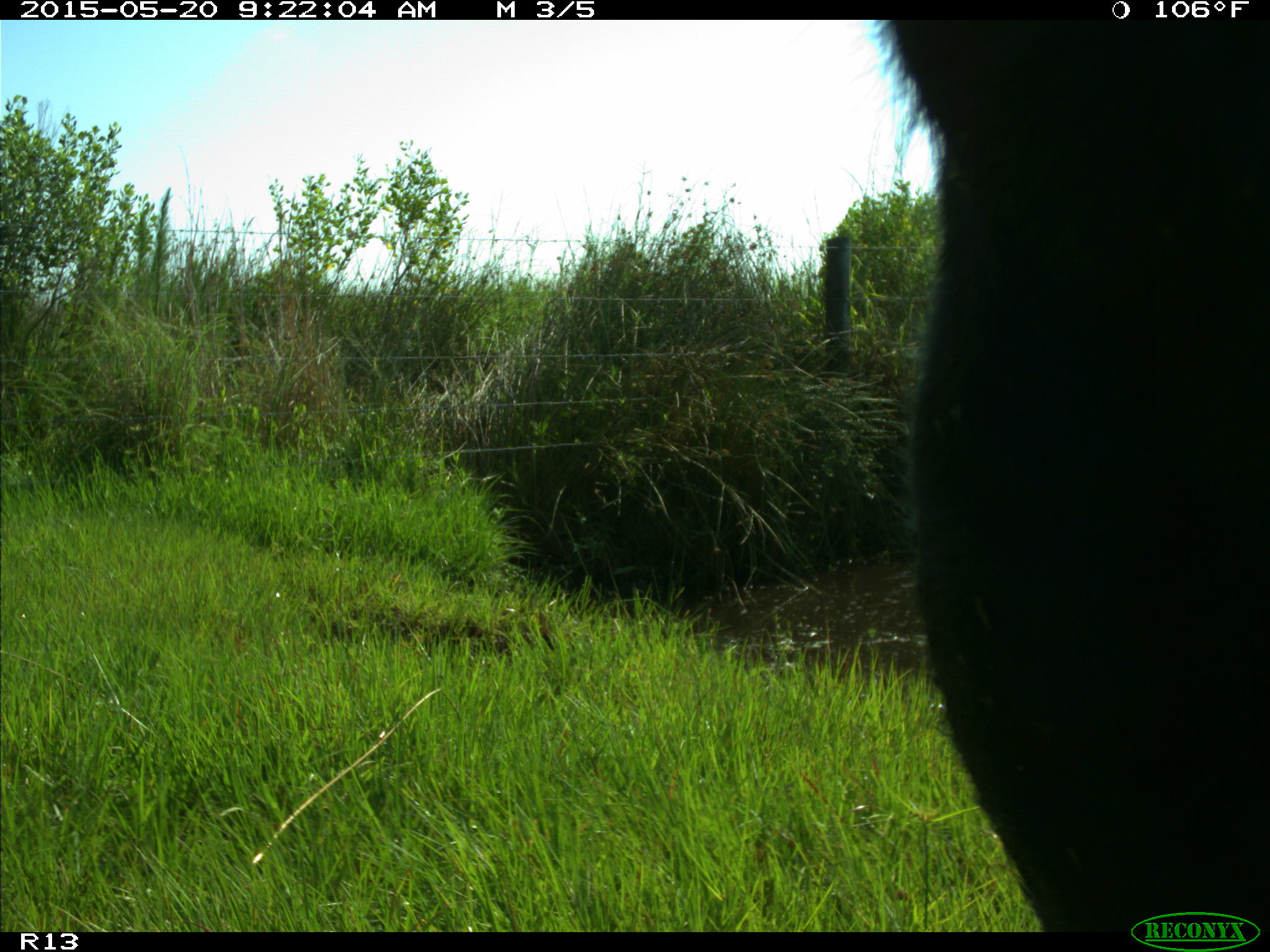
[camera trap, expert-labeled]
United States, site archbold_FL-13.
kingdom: Animalia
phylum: Chordata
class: Mammalia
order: Artiodactyla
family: Bovidae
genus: Bos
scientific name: Bos taurus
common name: domestic cow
Bos taurus (domestic cow).